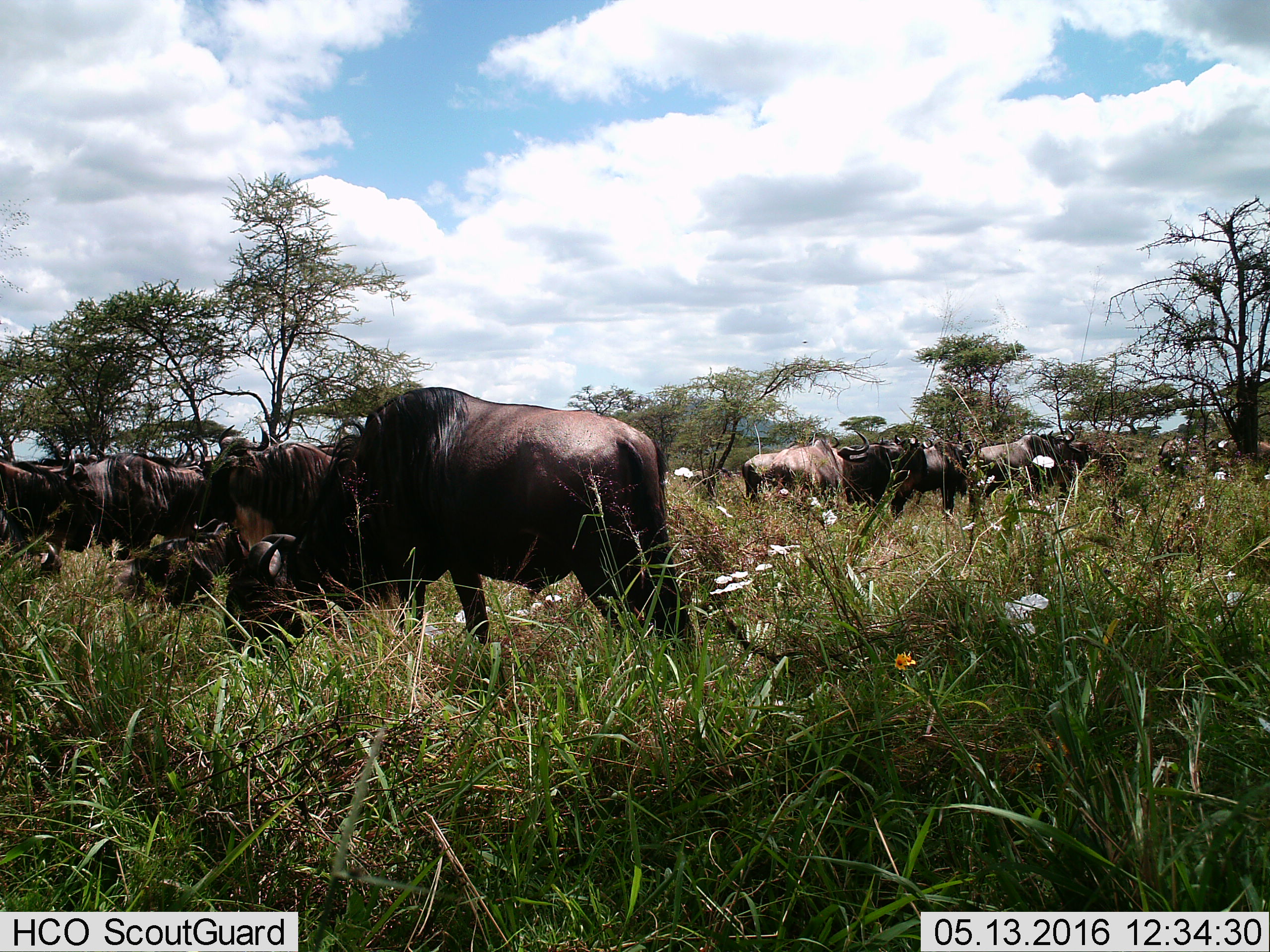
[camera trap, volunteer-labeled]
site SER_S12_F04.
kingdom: Animalia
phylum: Chordata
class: Mammalia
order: Artiodactyla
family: Bovidae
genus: Connochaetes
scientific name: Connochaetes taurinus taurinus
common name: blue wildebeest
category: wildebeestblue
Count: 11-50.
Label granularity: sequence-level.